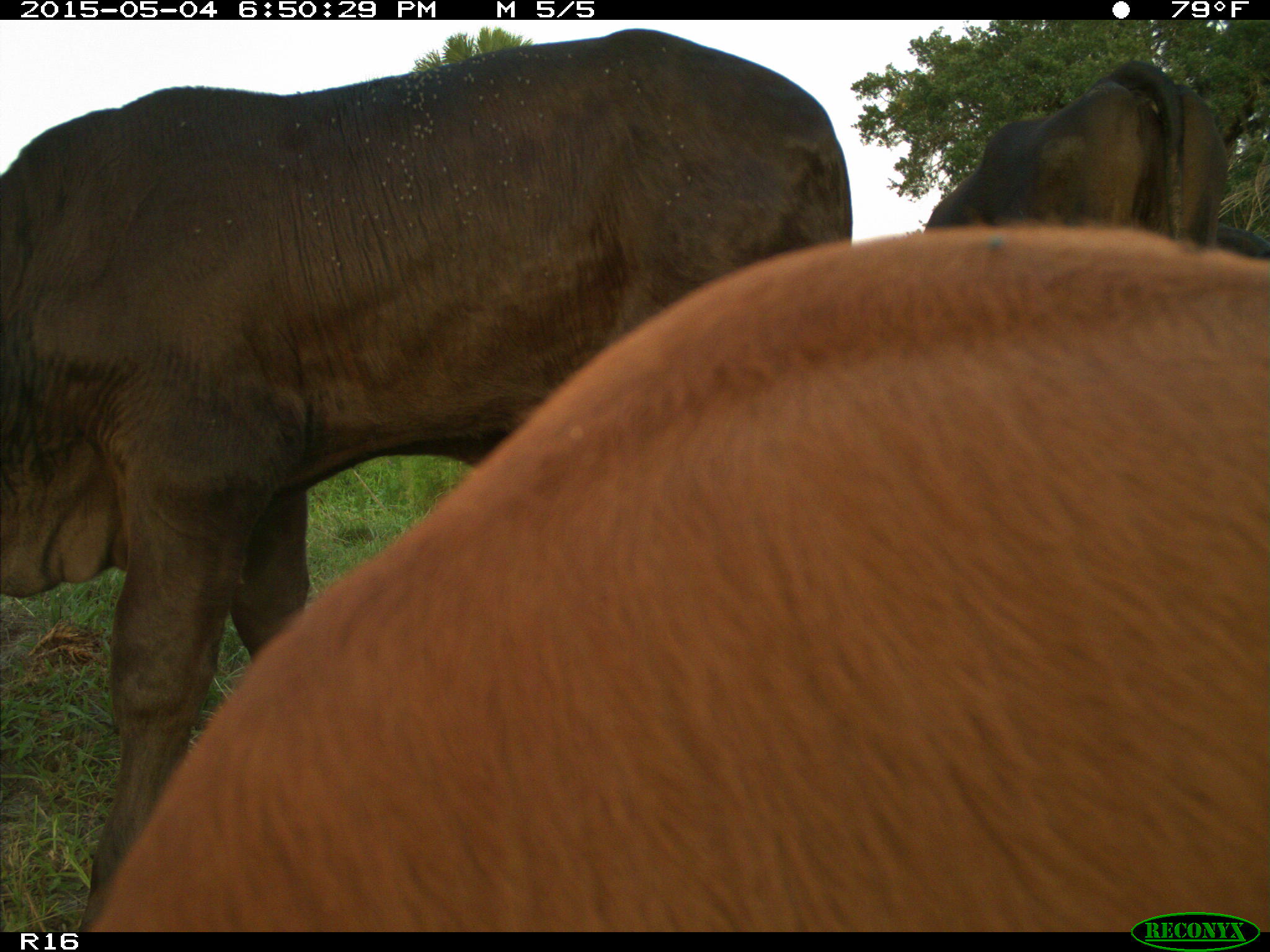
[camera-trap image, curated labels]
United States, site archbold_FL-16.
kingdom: Animalia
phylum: Chordata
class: Mammalia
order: Artiodactyla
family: Bovidae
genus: Bos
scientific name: Bos taurus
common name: domestic cow